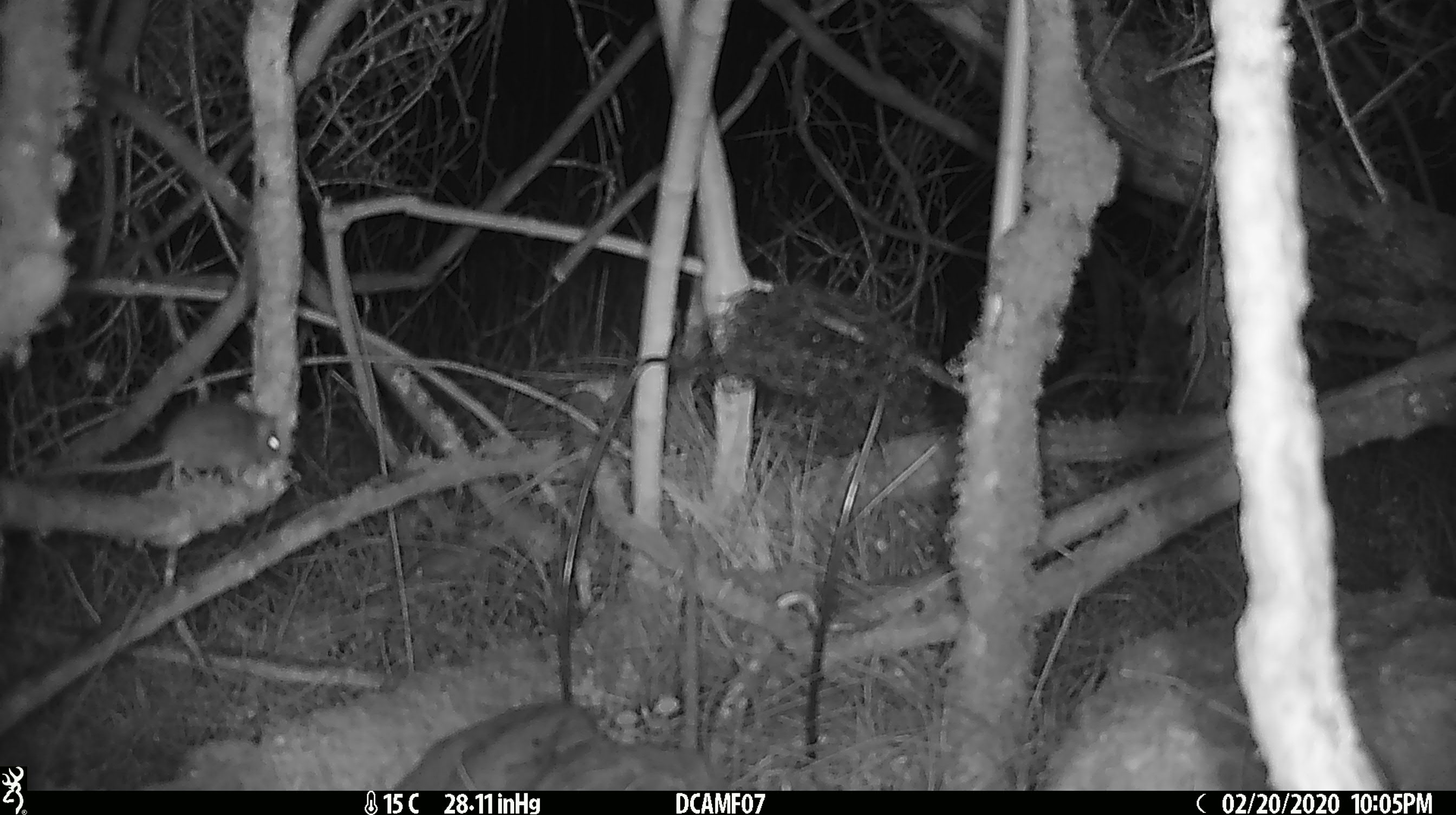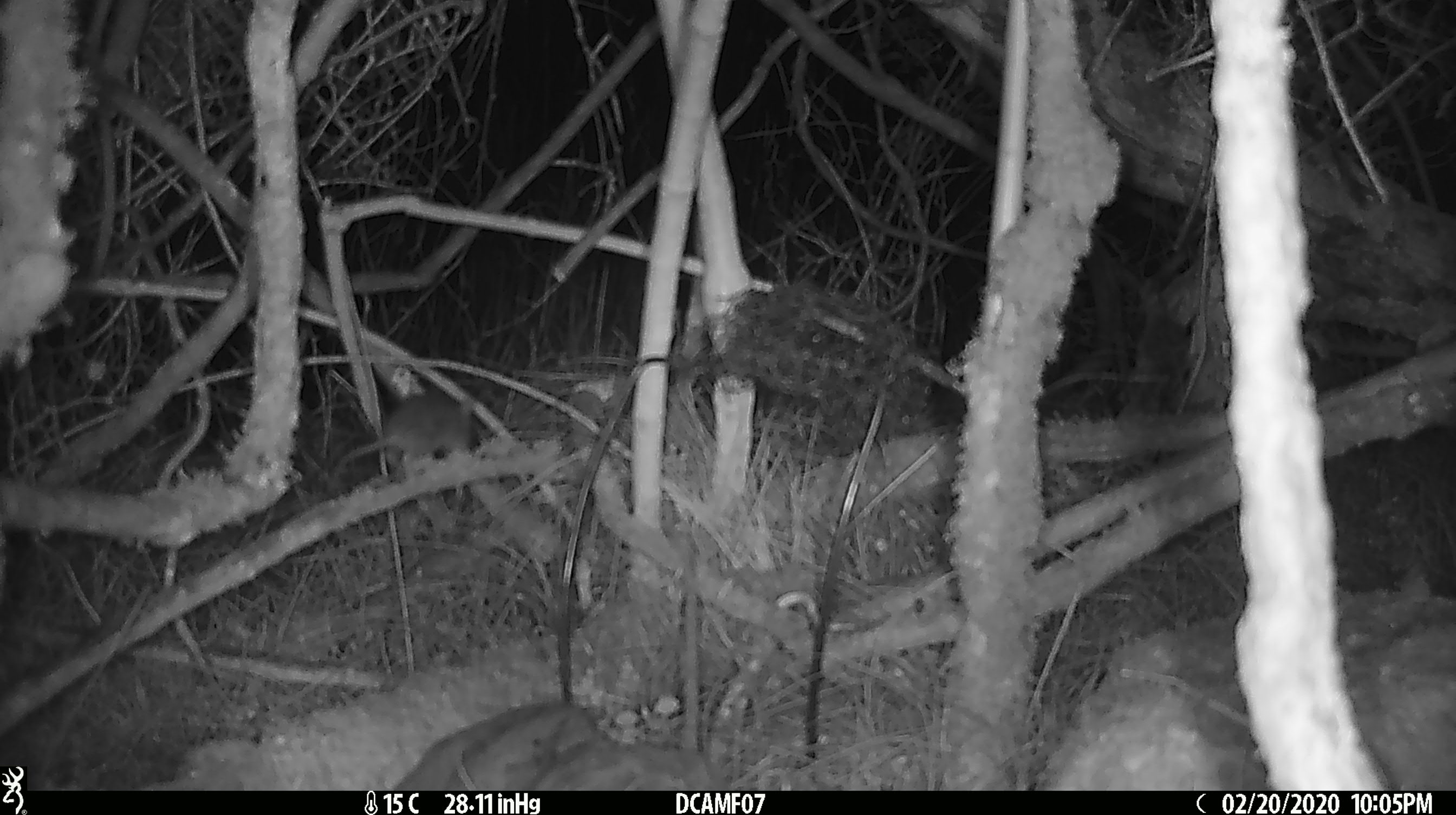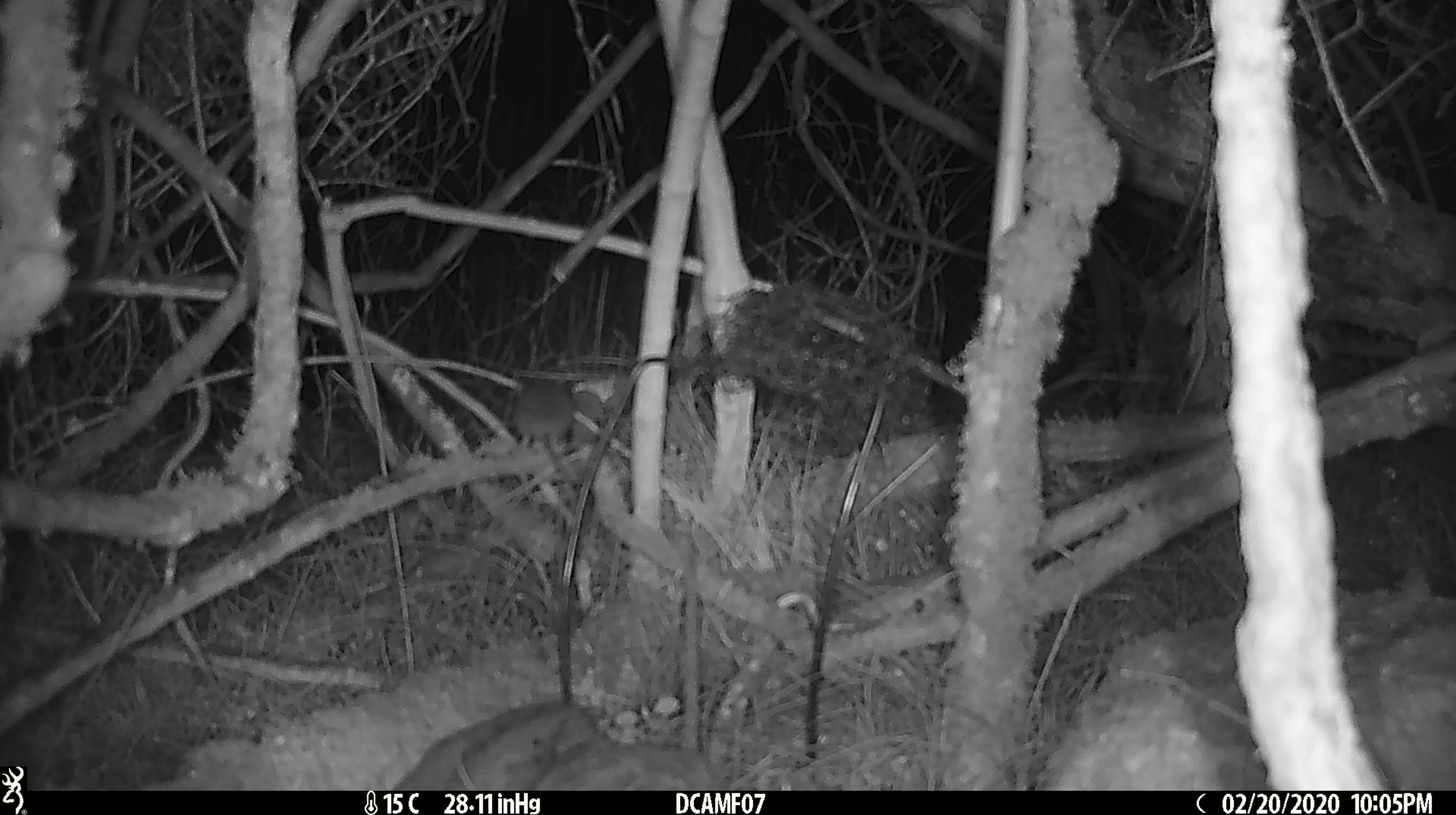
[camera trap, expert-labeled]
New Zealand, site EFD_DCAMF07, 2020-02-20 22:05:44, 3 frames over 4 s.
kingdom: Animalia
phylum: Chordata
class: Mammalia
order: Rodentia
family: Muridae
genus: Mus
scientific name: Mus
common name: mouse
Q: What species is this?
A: Mouse (Mus).